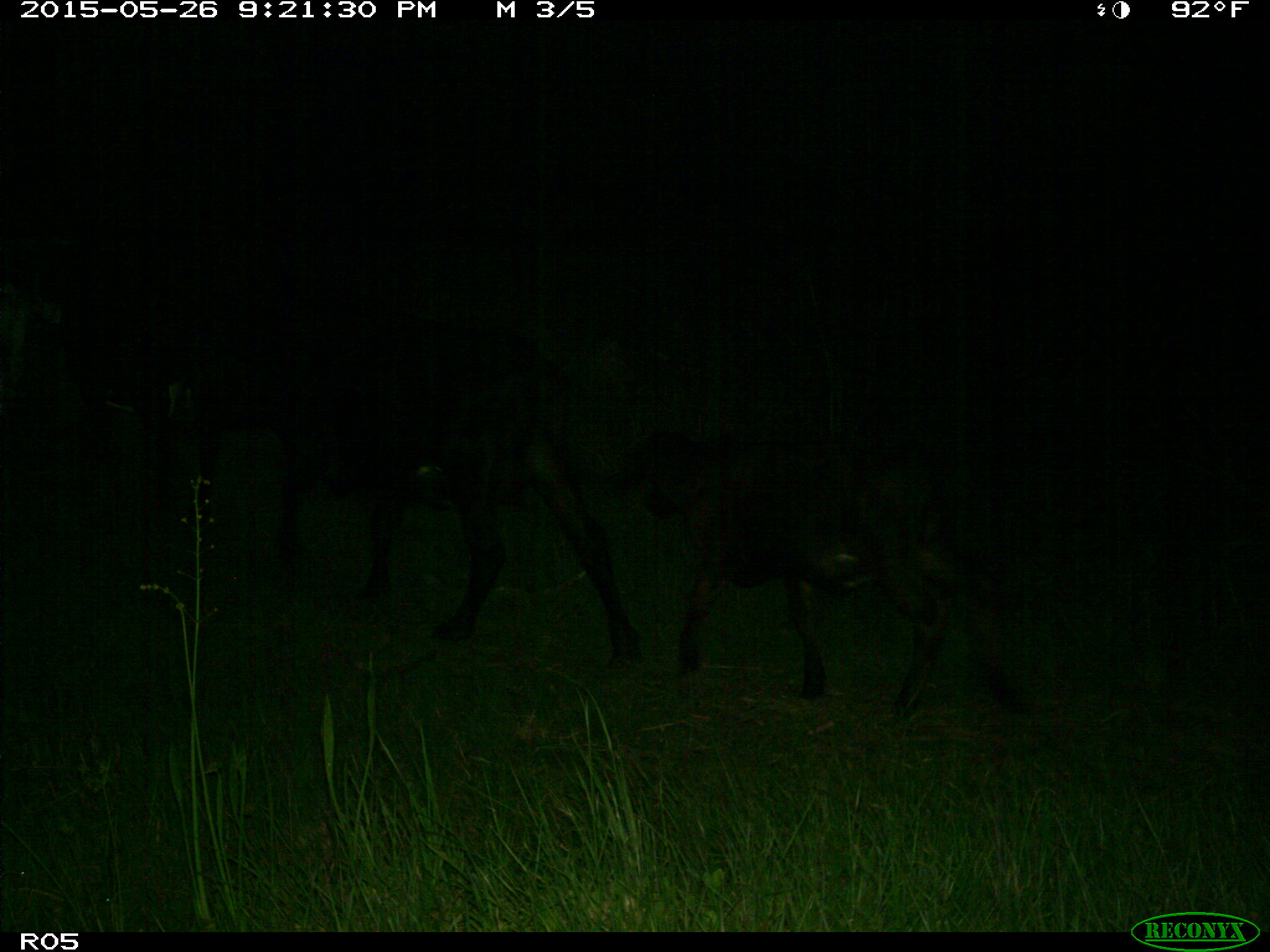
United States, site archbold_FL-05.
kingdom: Animalia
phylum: Chordata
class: Mammalia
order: Artiodactyla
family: Bovidae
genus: Bos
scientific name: Bos taurus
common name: domestic cow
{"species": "Bos taurus (domestic cow)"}